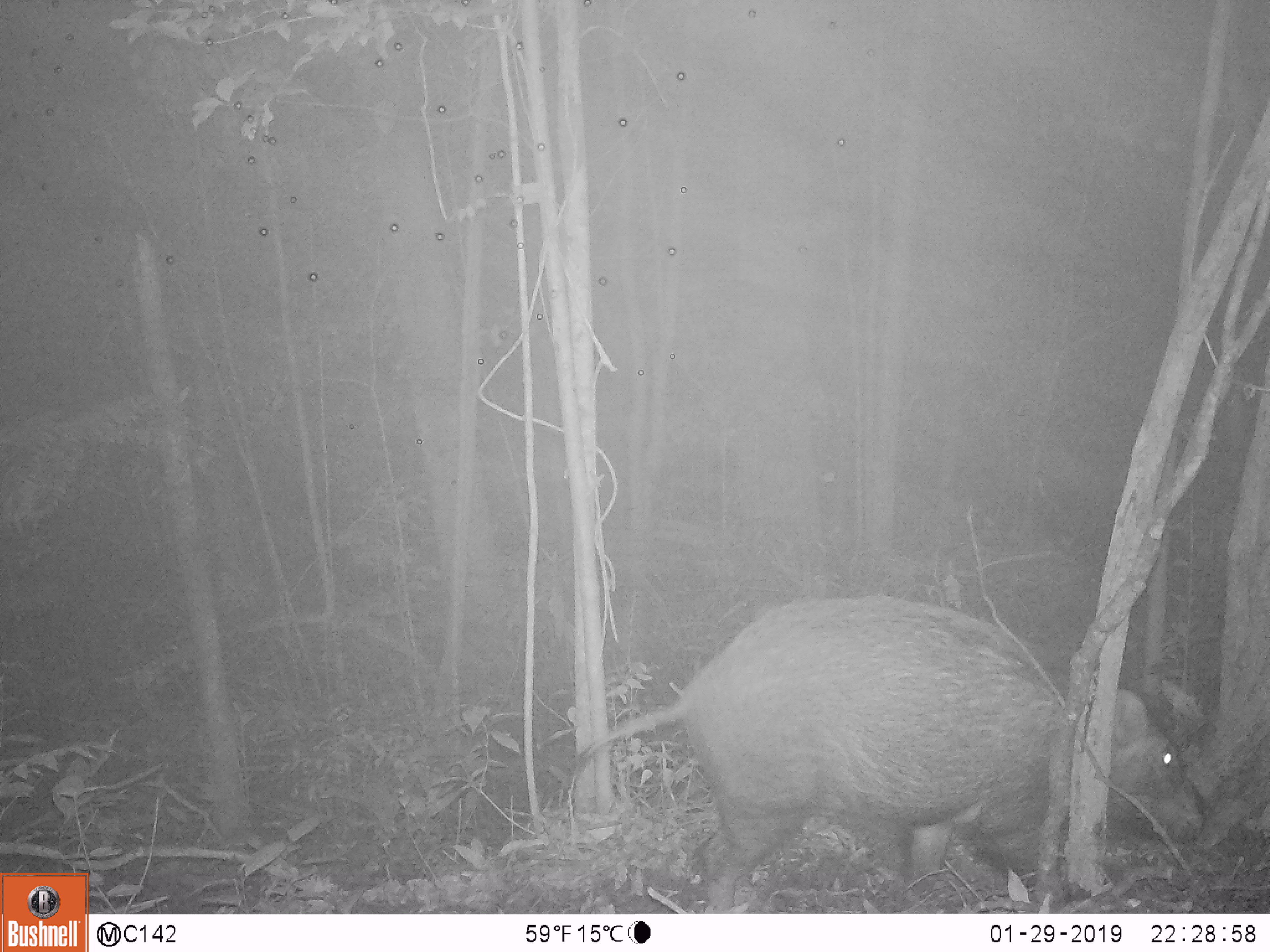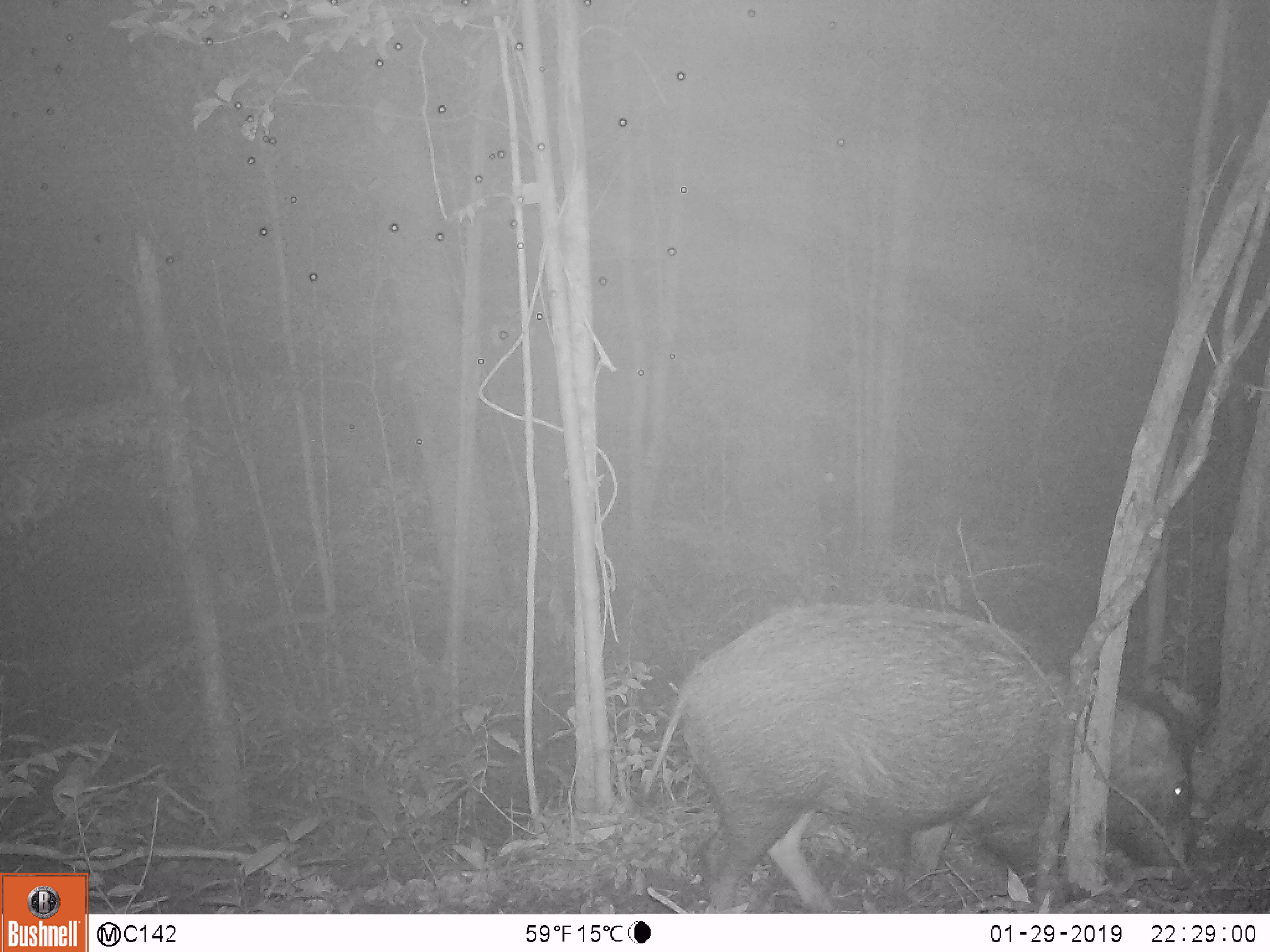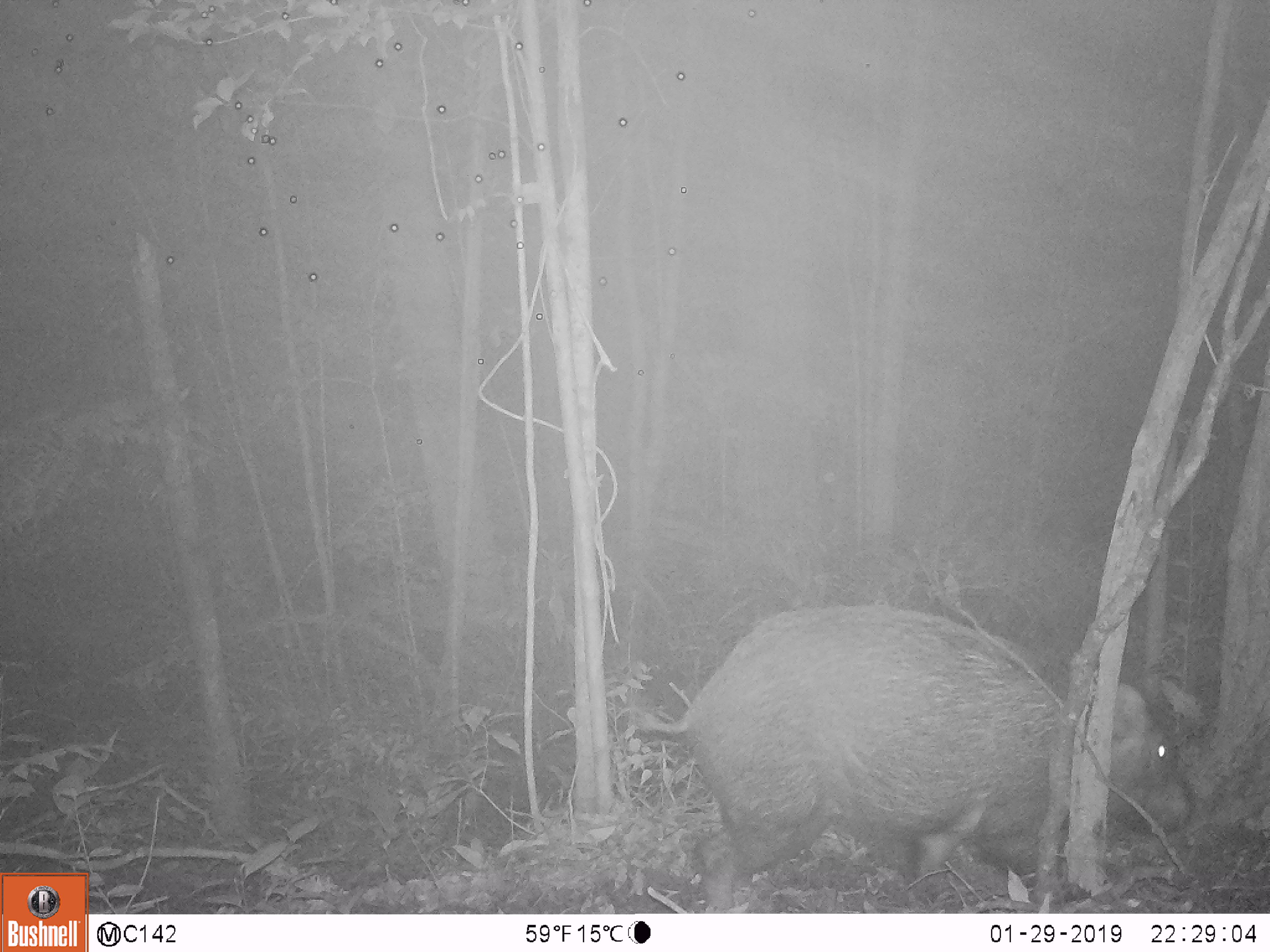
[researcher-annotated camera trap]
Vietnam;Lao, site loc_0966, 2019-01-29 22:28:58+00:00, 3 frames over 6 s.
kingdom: Animalia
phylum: Chordata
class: Mammalia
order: Artiodactyla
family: Suidae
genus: Sus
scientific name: Sus scrofa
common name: eurasian wild pig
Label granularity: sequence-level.